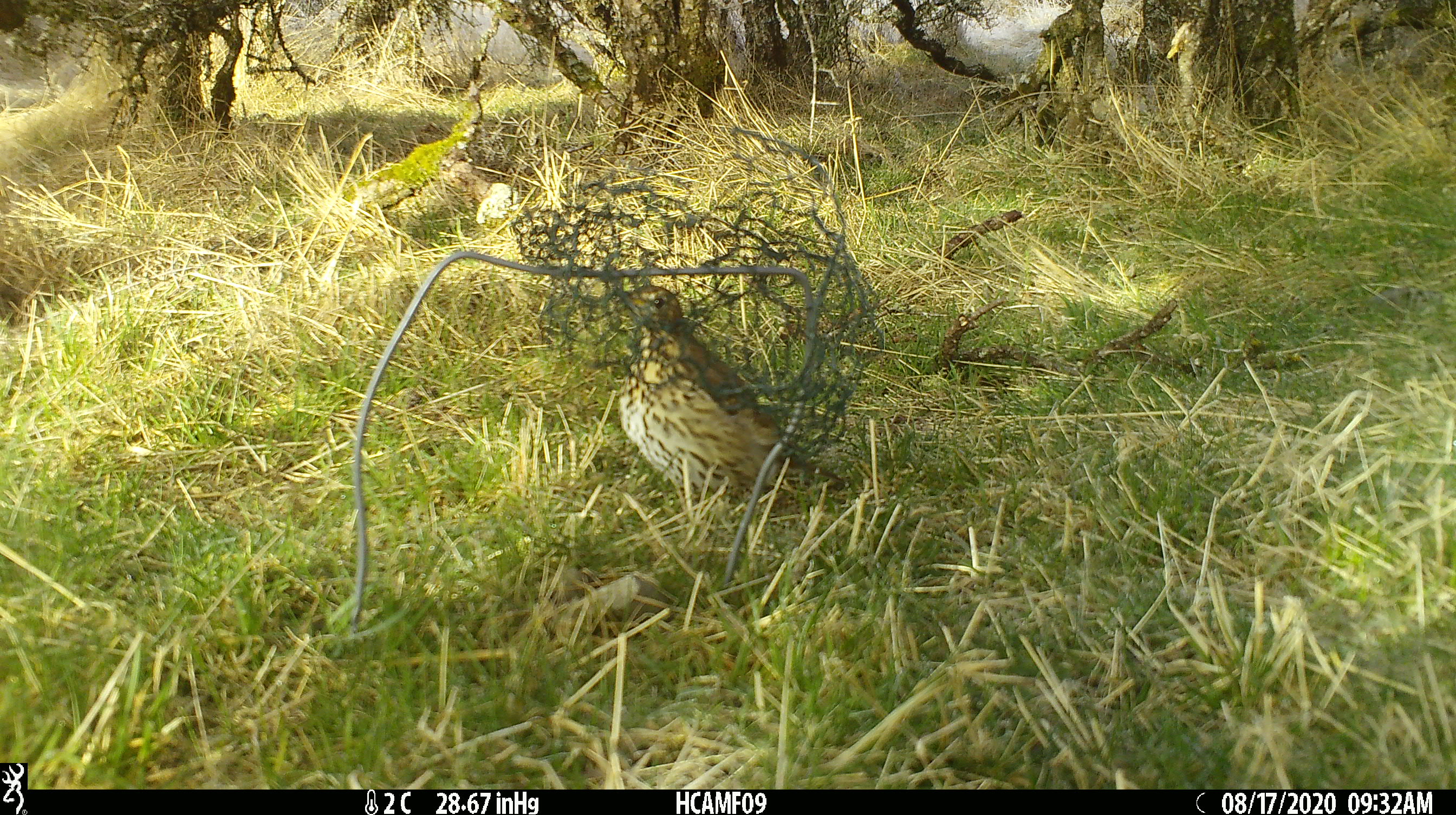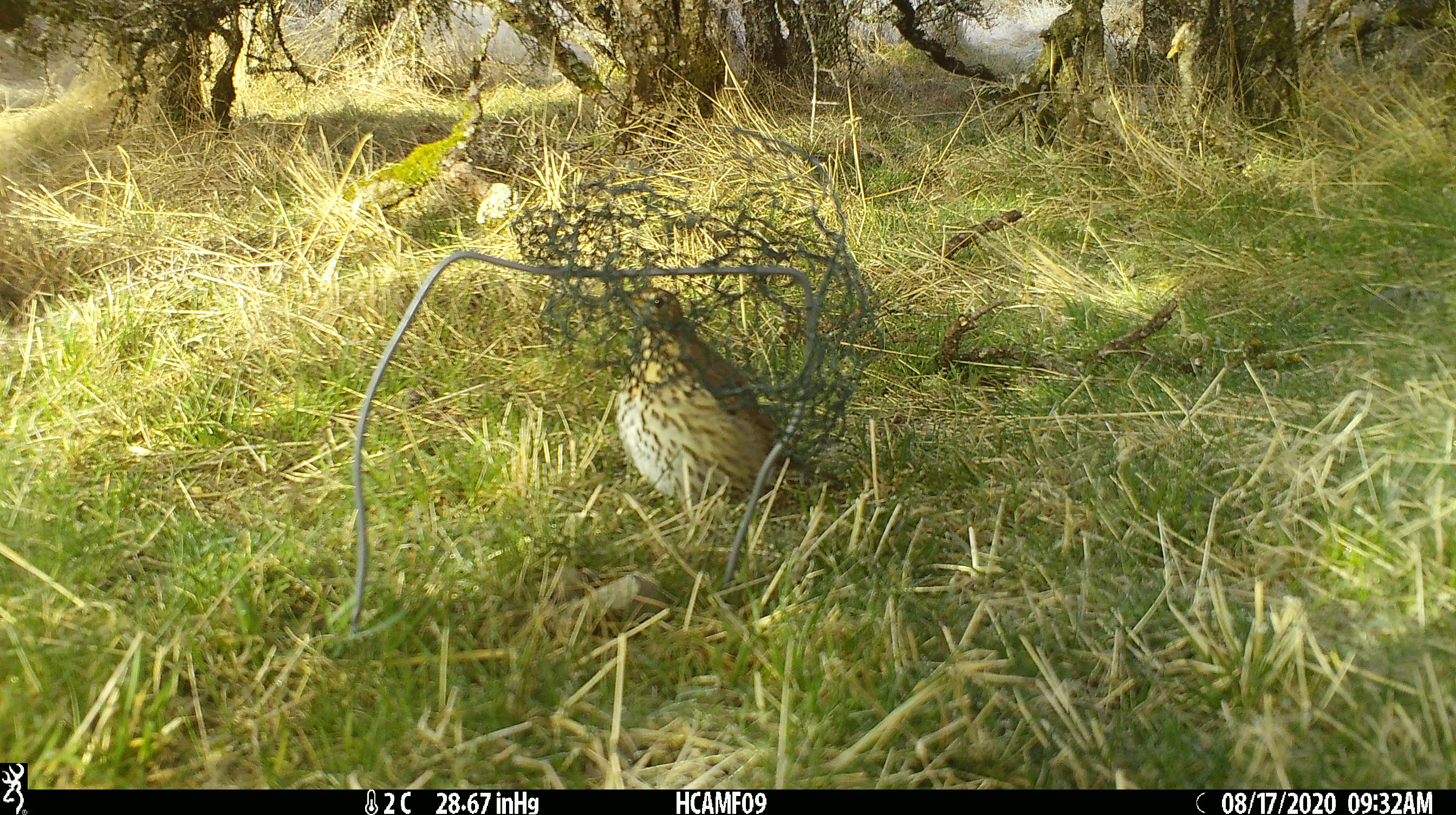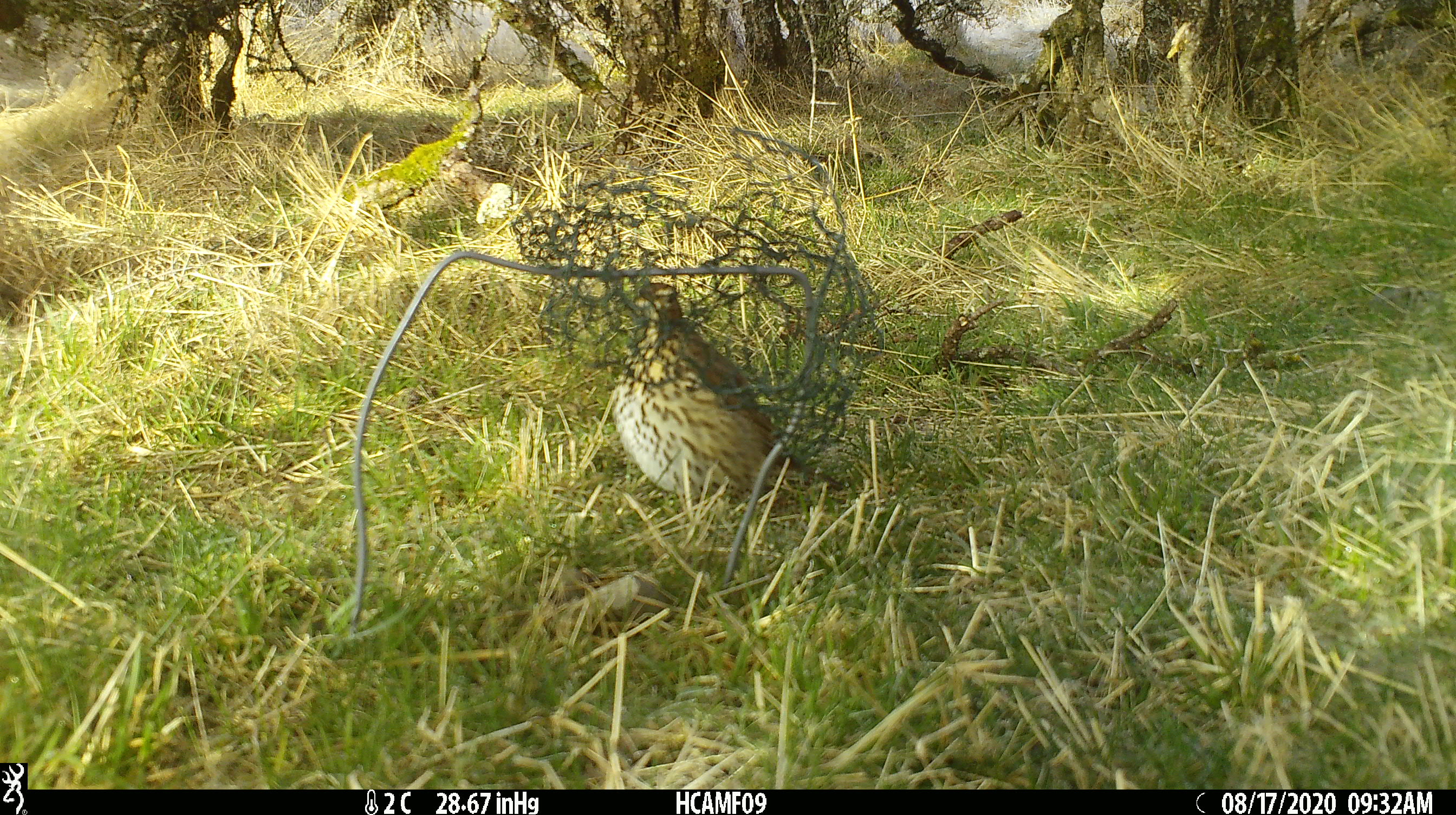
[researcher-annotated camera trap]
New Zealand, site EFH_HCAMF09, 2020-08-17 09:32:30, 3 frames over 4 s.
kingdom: Animalia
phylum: Chordata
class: Aves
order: Passeriformes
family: Turdidae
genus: Turdus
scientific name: Turdus philomelos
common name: song thrush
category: thrush